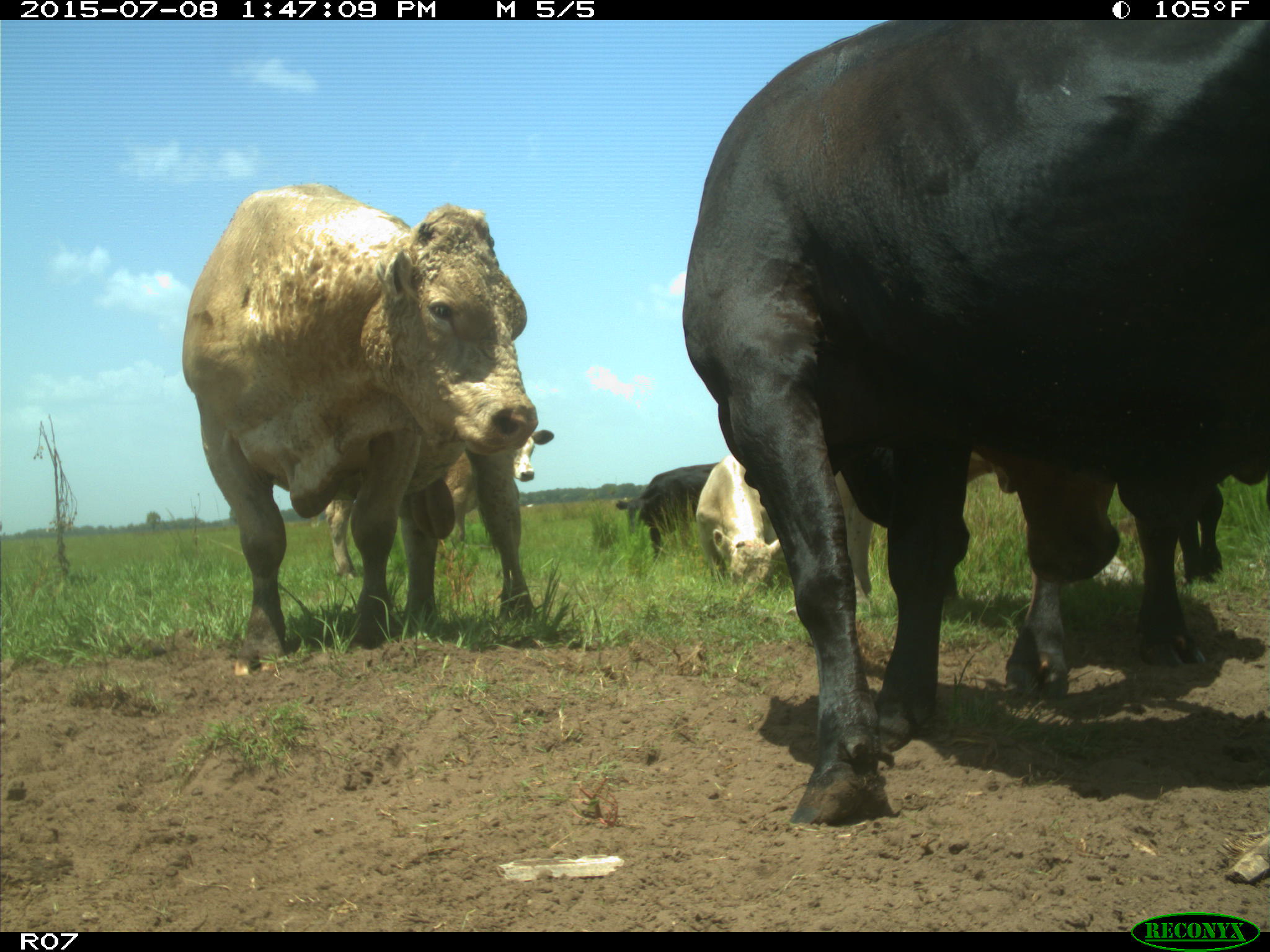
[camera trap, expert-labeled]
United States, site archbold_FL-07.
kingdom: Animalia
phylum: Chordata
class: Mammalia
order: Artiodactyla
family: Bovidae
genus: Bos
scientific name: Bos taurus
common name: domestic cow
Bos taurus (domestic cow).